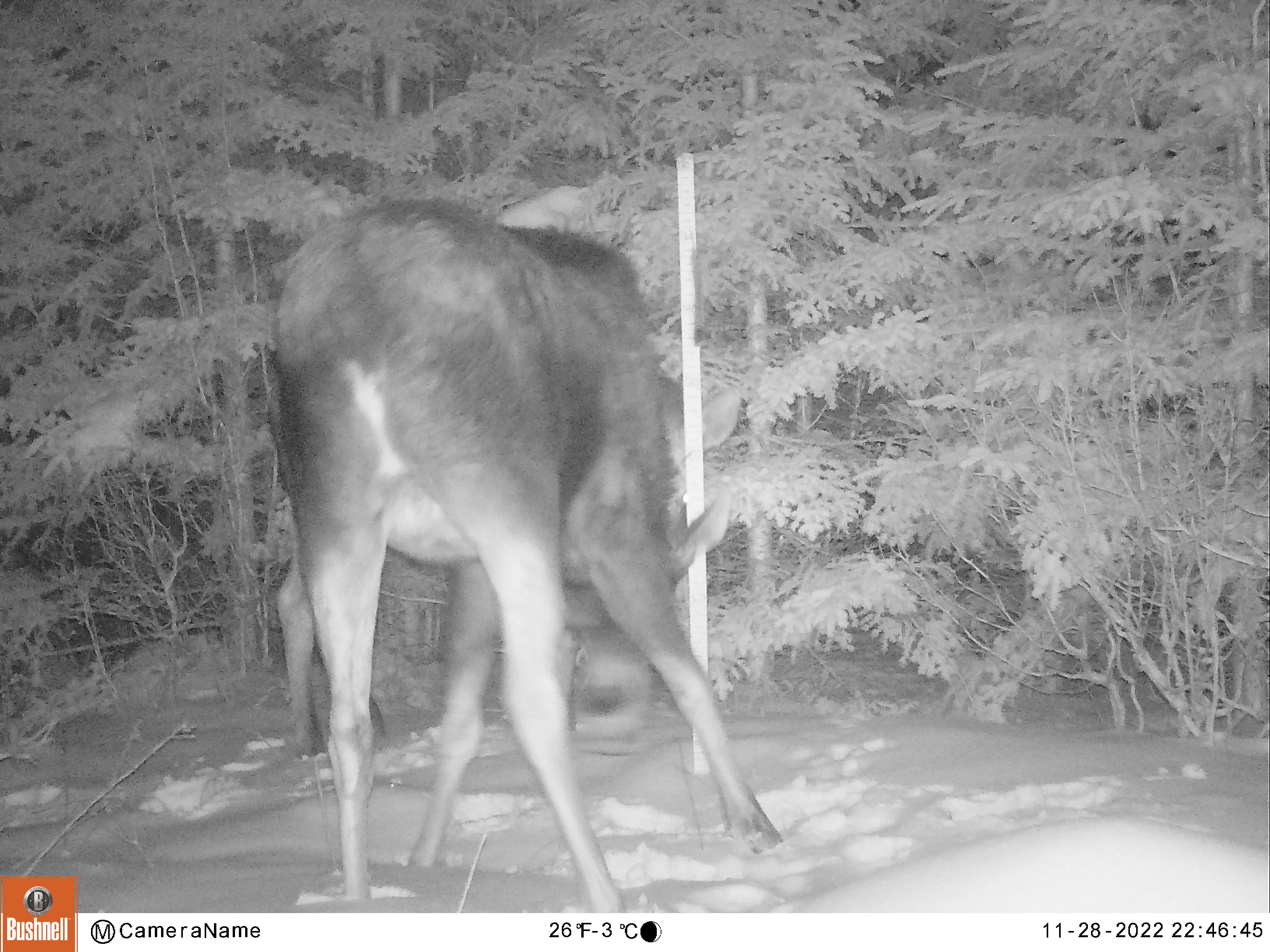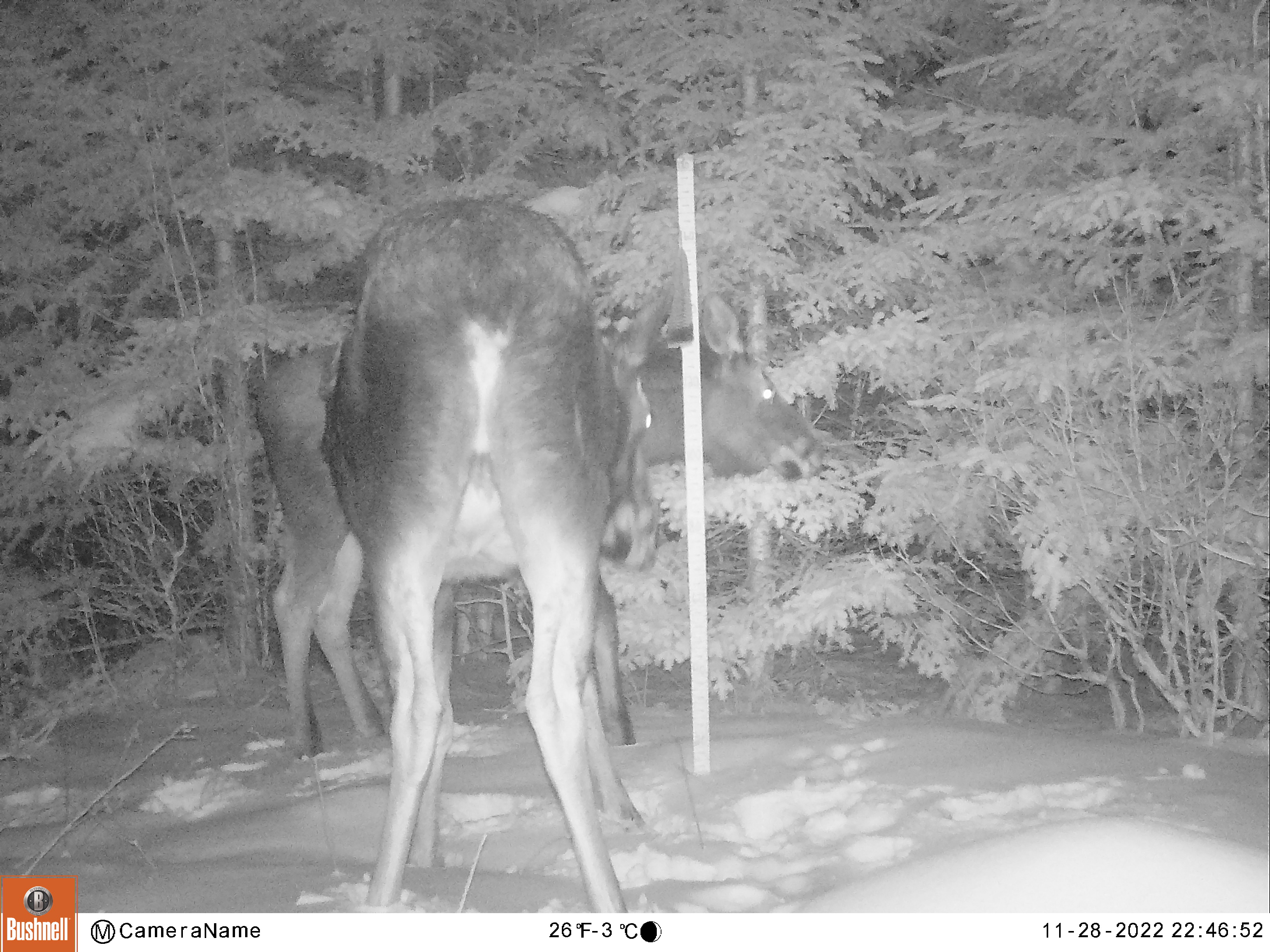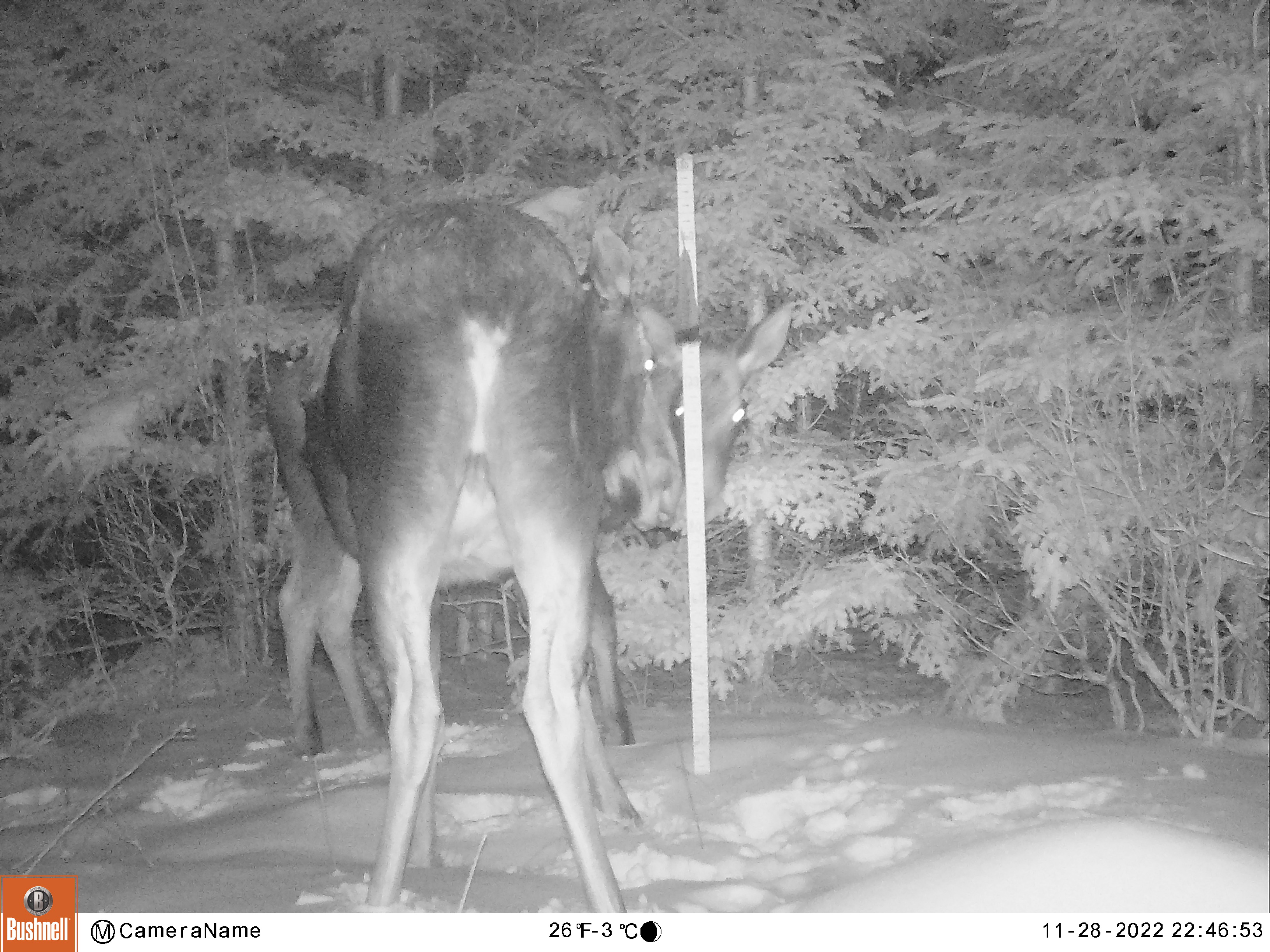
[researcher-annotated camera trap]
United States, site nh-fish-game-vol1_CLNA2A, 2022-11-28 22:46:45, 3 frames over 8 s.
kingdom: Animalia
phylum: Chordata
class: Mammalia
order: Artiodactyla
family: Cervidae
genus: Alces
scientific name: Alces alces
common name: moose